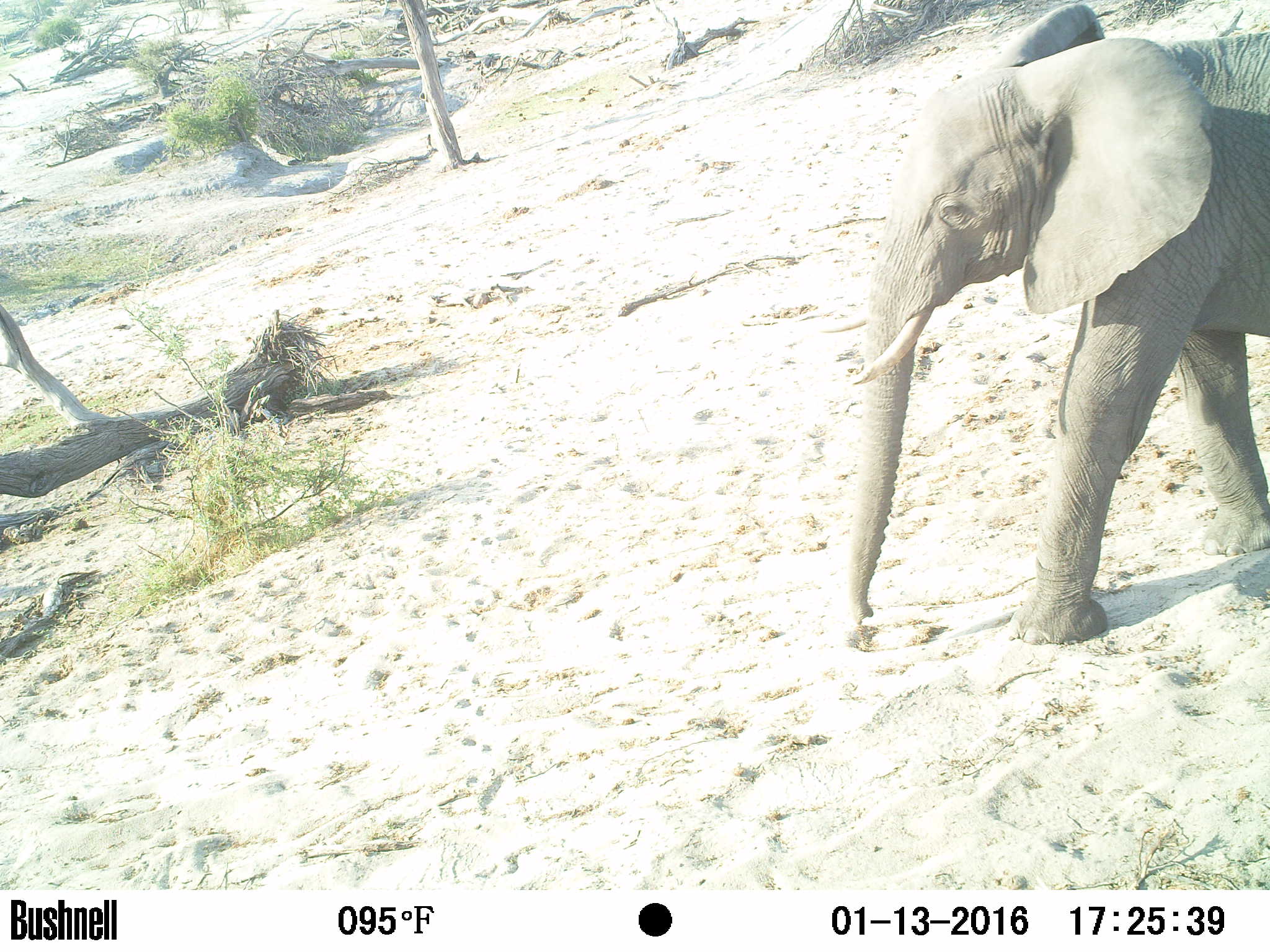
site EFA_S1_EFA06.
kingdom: Animalia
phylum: Chordata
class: Mammalia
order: Proboscidea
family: Elephantidae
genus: Loxodonta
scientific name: Loxodonta africana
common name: african bush elephant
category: elephant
Elephant (african bush elephant) (Loxodonta africana), count 1. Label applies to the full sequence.